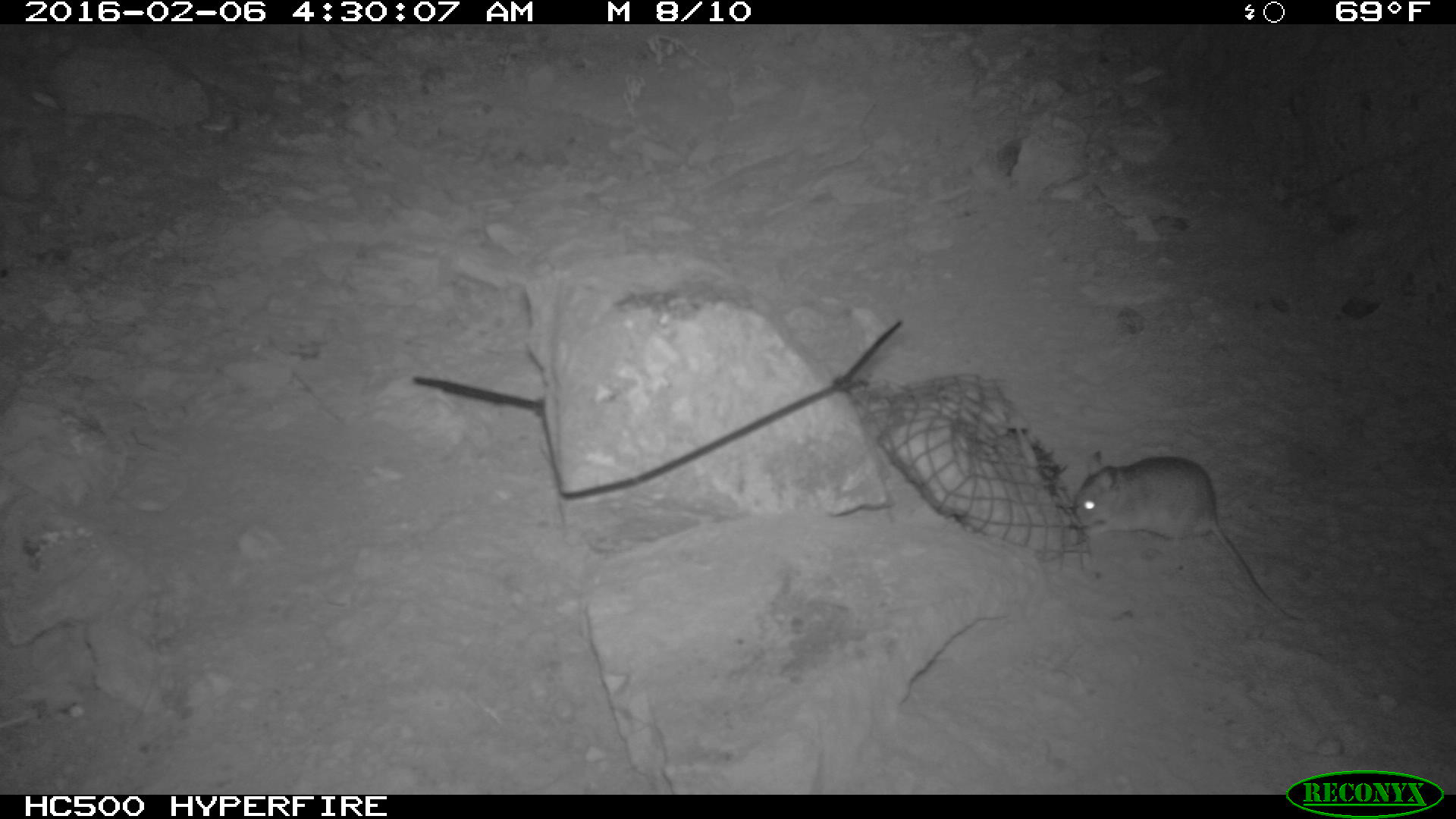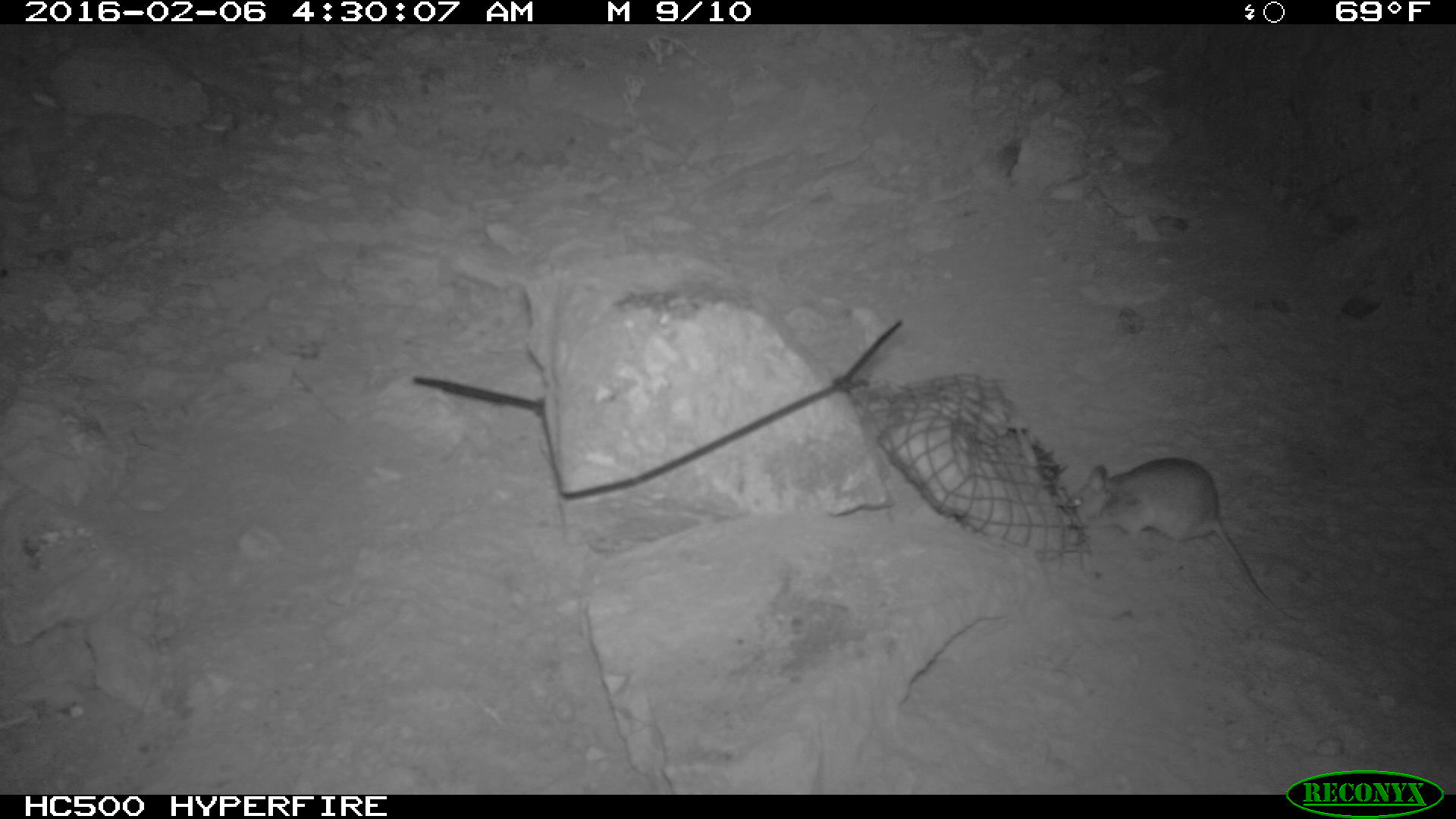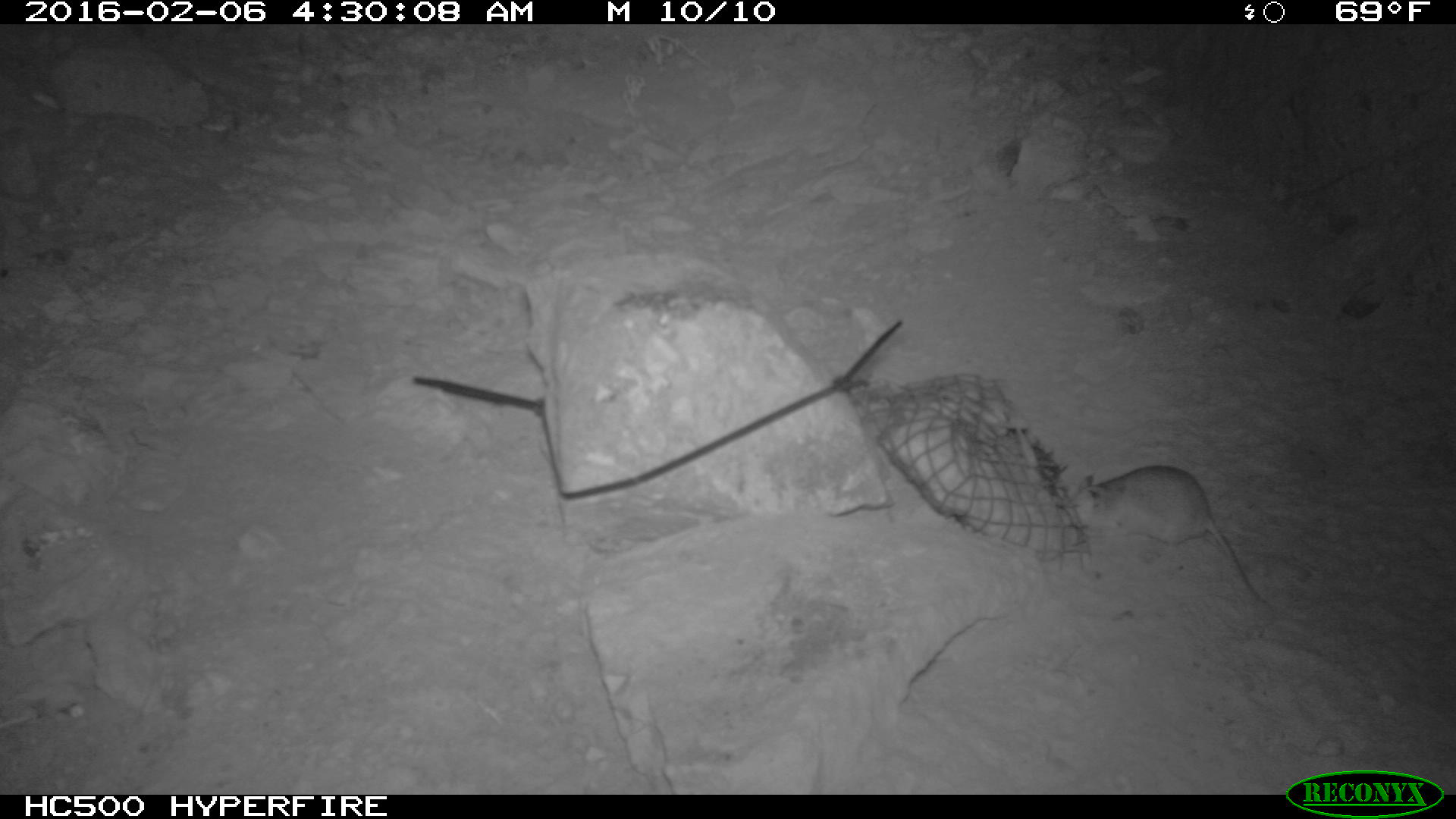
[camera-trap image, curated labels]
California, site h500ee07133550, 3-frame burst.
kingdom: Animalia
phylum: Chordata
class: Mammalia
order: Rodentia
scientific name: Rodentia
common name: rodent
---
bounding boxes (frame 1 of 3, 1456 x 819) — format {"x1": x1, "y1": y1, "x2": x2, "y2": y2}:
rodent: {"x1": 1072, "y1": 450, "x2": 1298, "y2": 621}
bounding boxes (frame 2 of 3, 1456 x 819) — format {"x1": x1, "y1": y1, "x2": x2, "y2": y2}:
rodent: {"x1": 1068, "y1": 457, "x2": 1304, "y2": 623}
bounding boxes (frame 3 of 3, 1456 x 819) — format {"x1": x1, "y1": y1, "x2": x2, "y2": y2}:
rodent: {"x1": 1069, "y1": 464, "x2": 1266, "y2": 612}